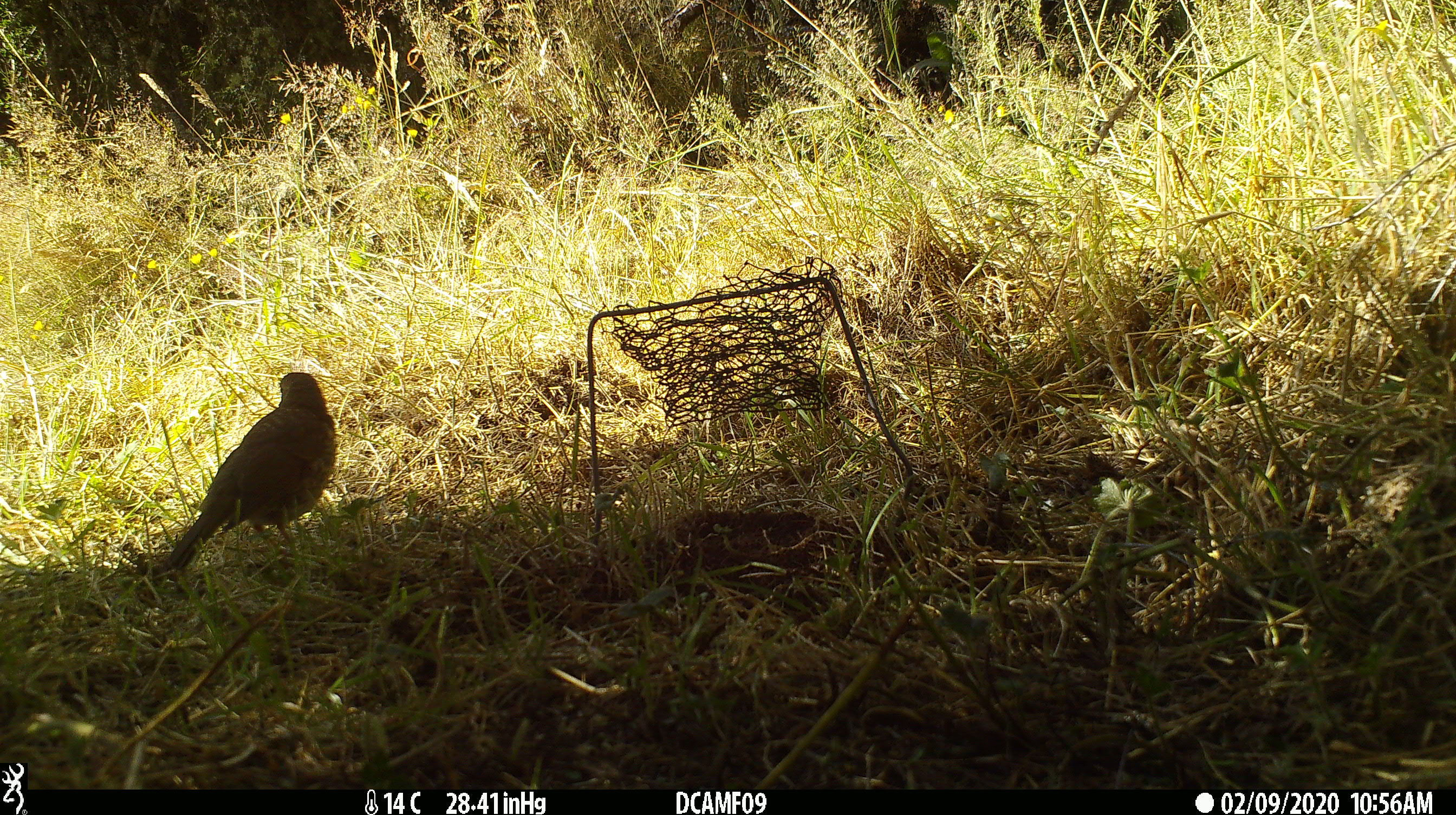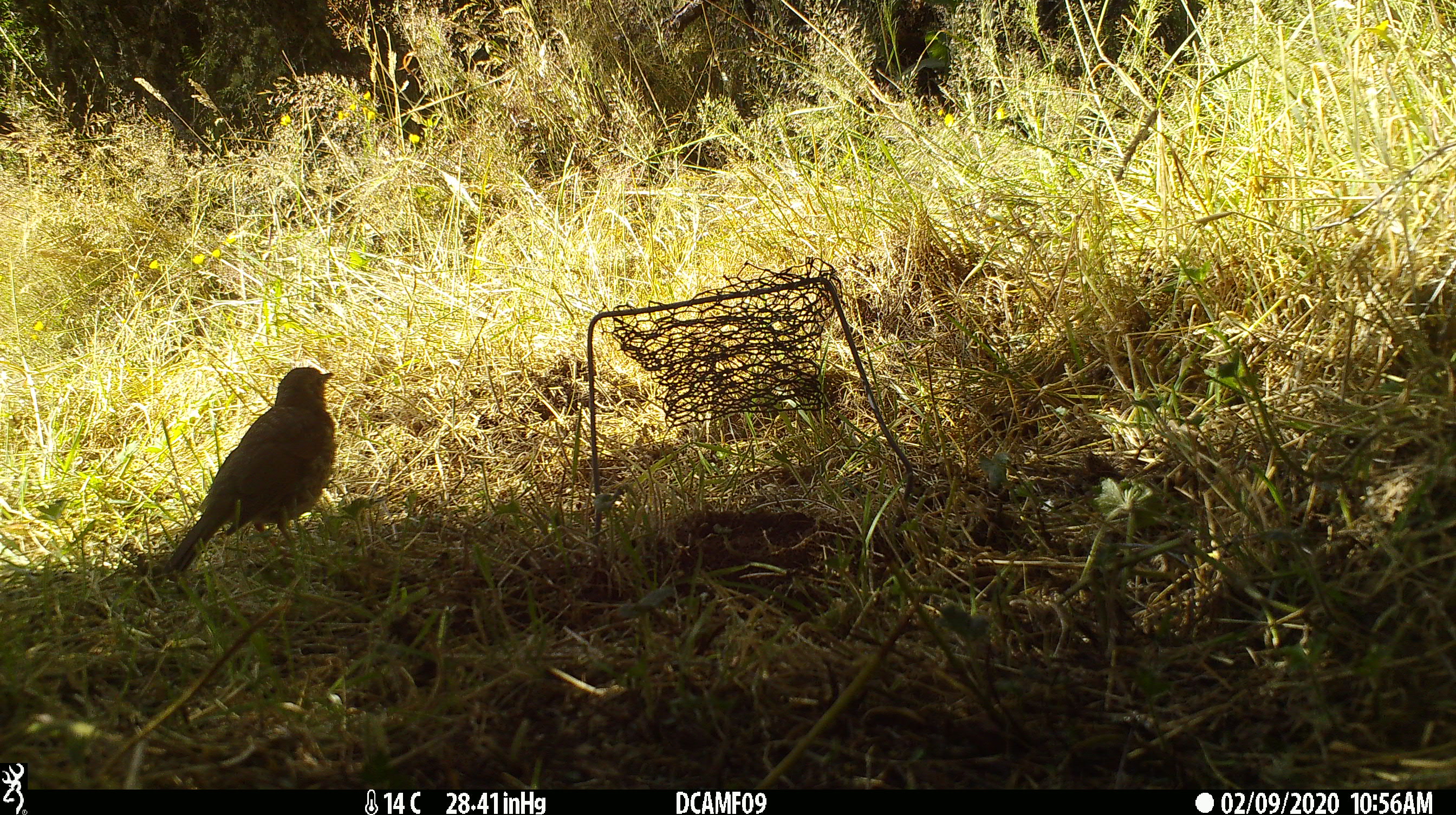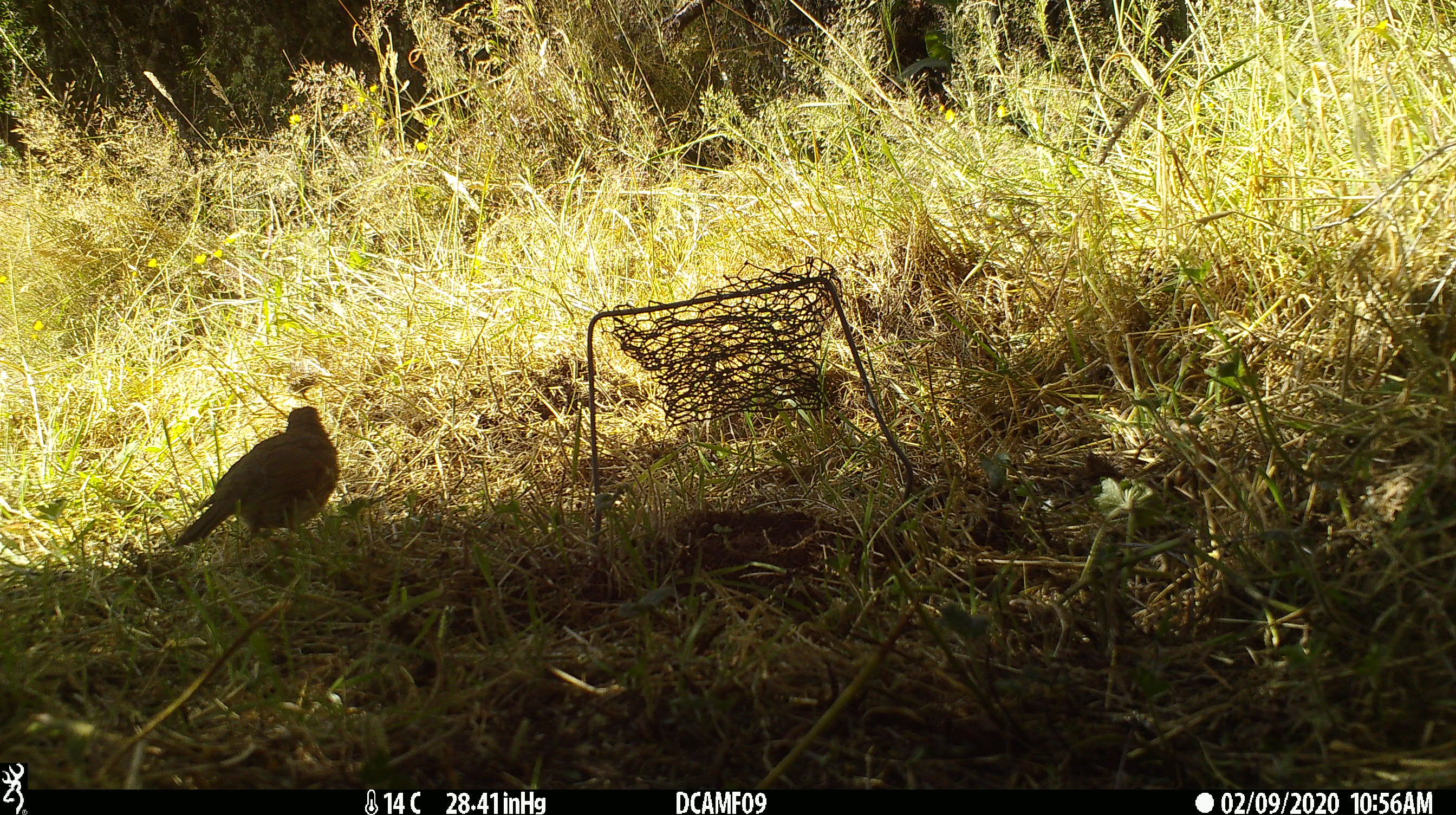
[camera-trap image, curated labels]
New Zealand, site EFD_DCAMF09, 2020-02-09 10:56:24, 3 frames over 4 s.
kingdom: Animalia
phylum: Chordata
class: Aves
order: Passeriformes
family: Turdidae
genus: Turdus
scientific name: Turdus philomelos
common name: song thrush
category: thrush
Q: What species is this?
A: Thrush (song thrush) (Turdus philomelos).